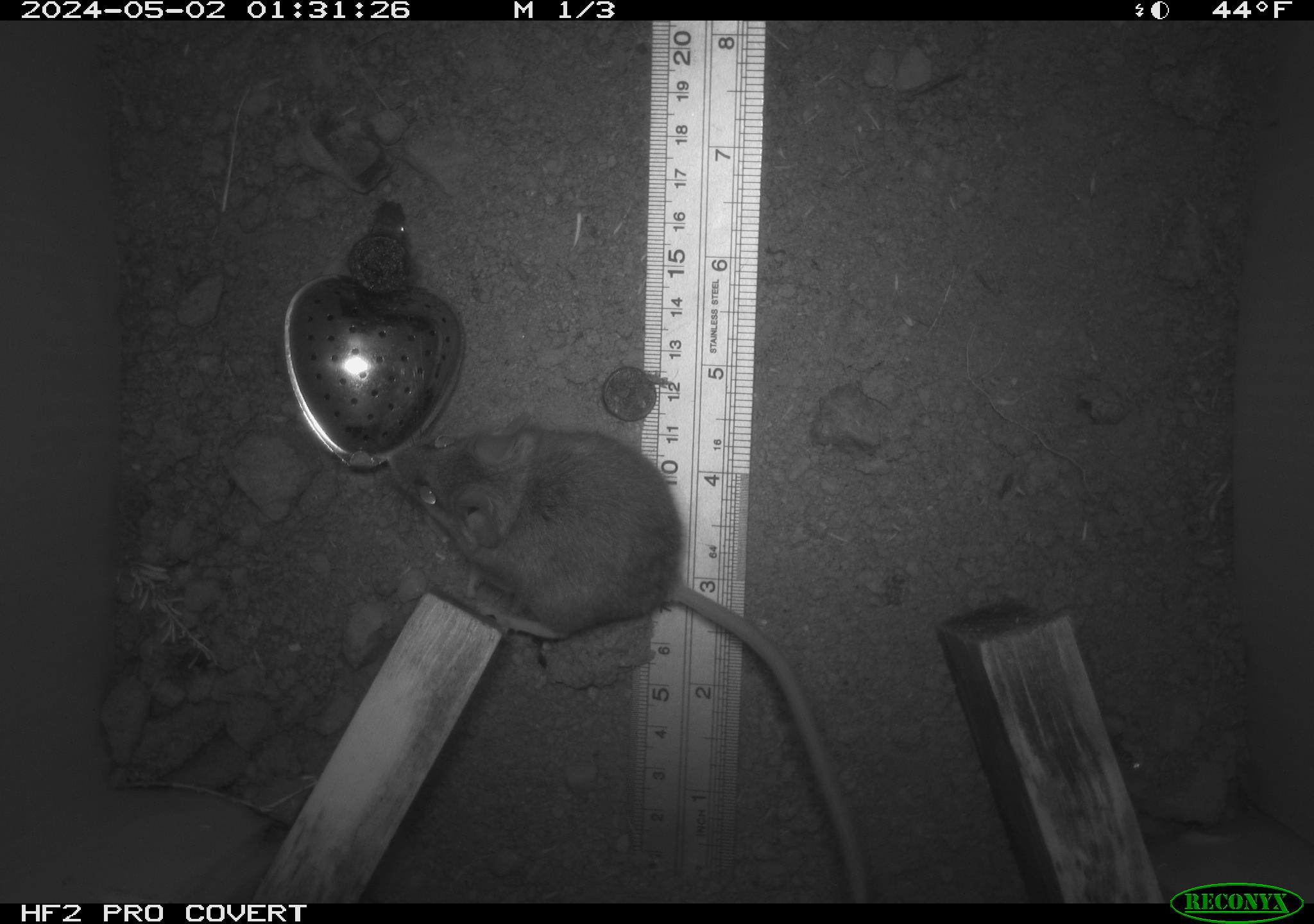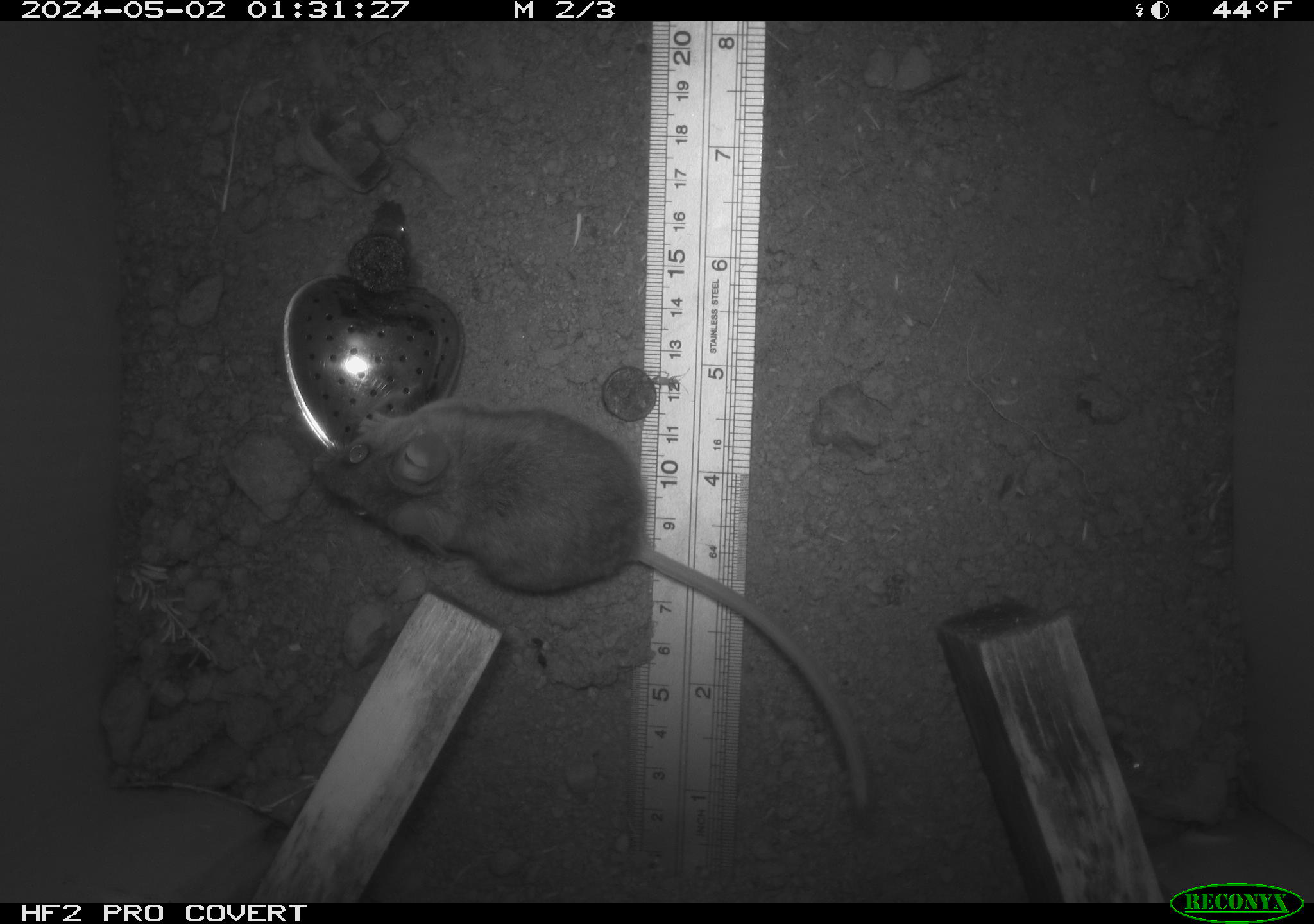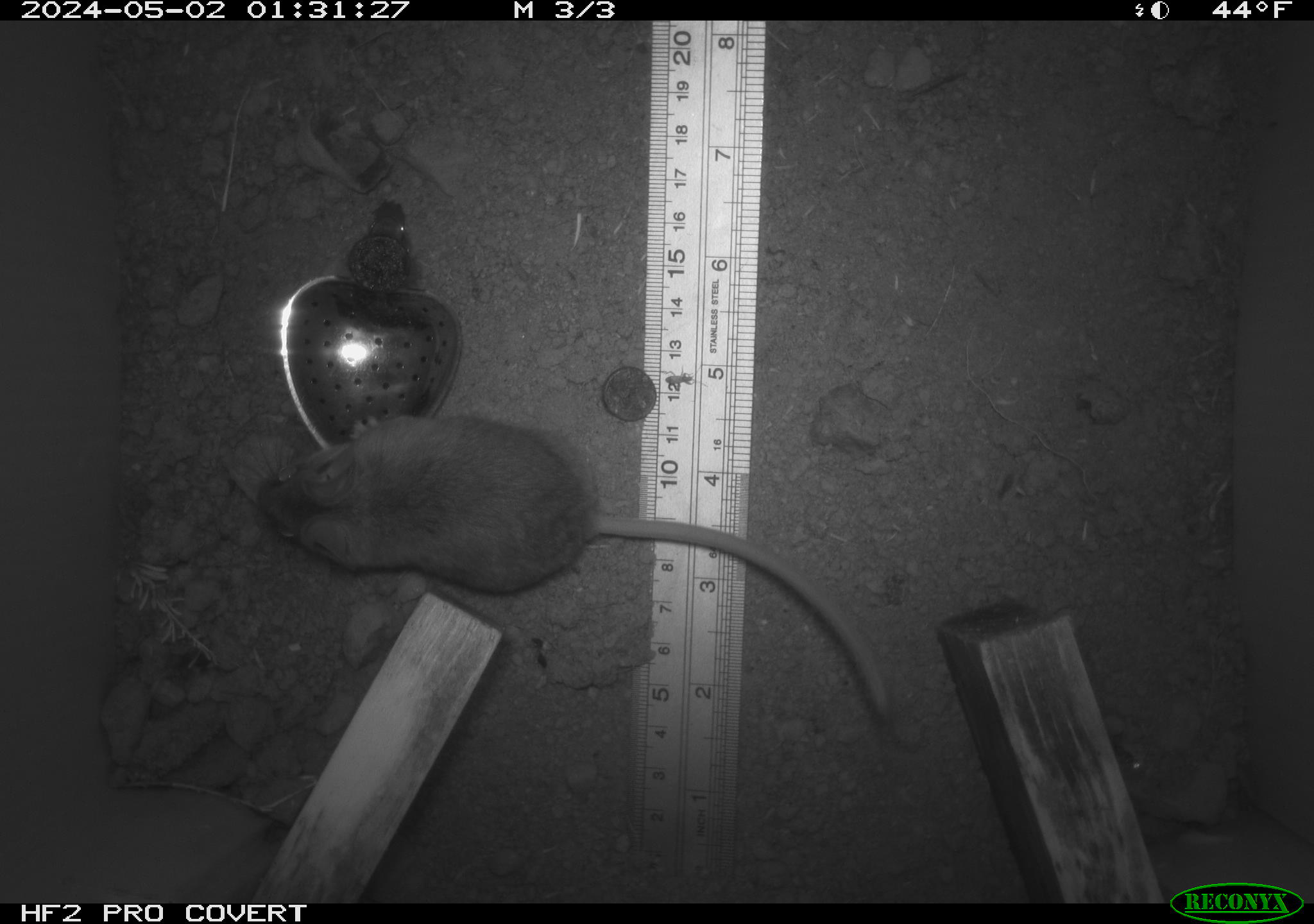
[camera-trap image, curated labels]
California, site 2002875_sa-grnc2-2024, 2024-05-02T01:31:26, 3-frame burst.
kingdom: Animalia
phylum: Chordata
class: Mammalia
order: Rodentia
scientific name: Rodentia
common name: rodent